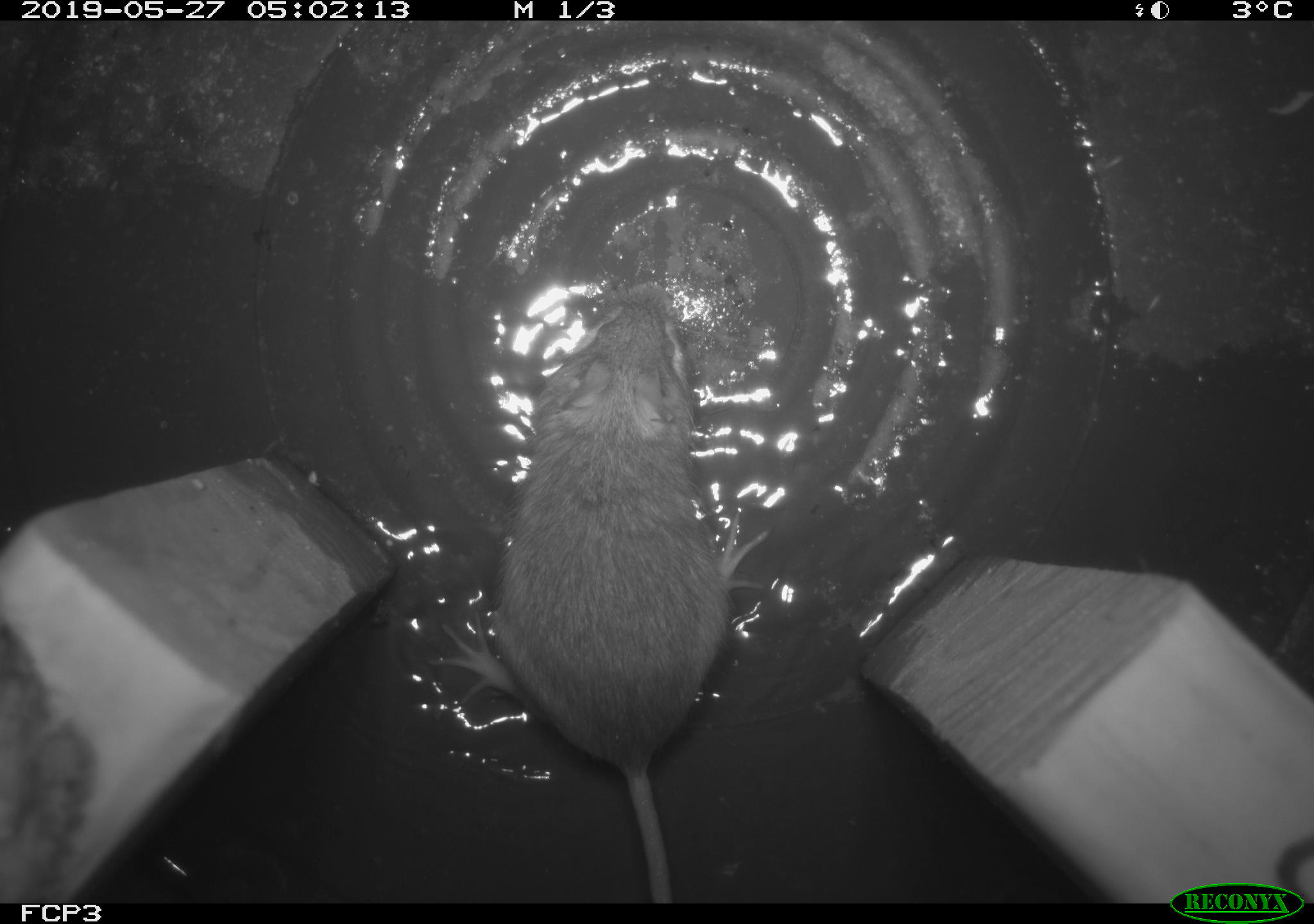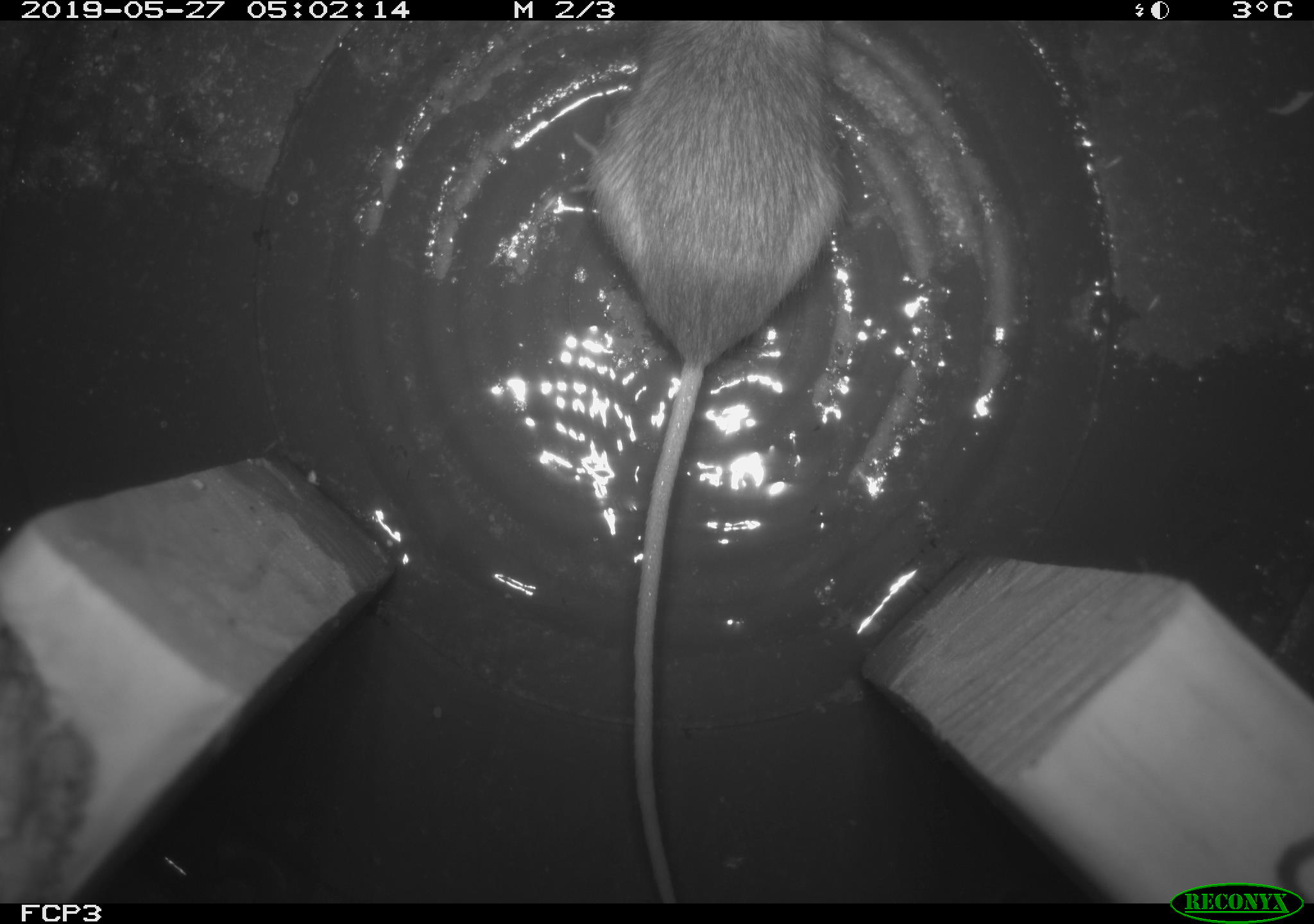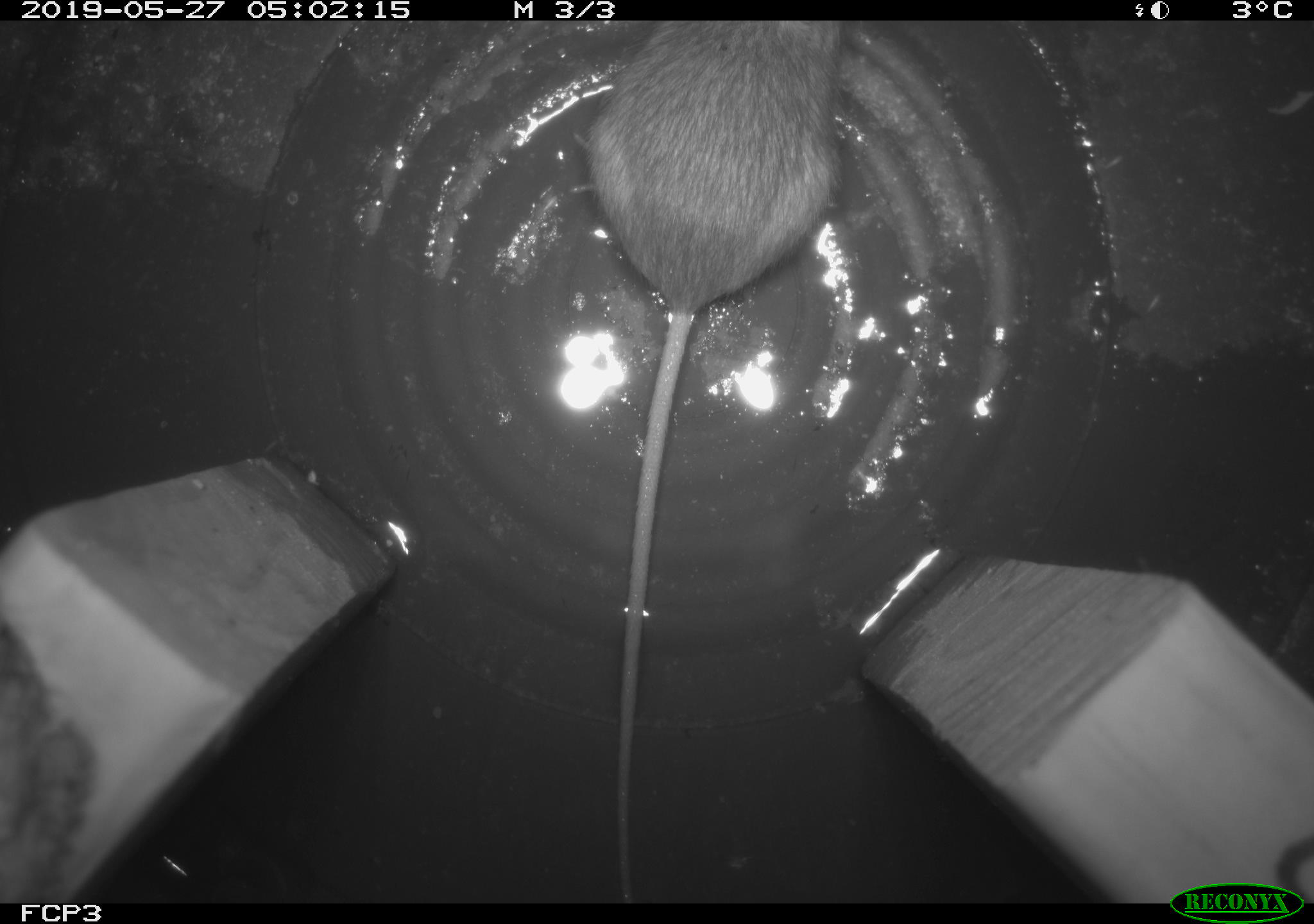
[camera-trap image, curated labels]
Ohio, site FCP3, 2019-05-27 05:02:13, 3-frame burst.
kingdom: Animalia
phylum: Chordata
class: Mammalia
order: Rodentia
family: Zapodidae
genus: Napaeozapus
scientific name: Napaeozapus insignis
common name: woodland jumping mouse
Woodland jumping mouse (Napaeozapus insignis).